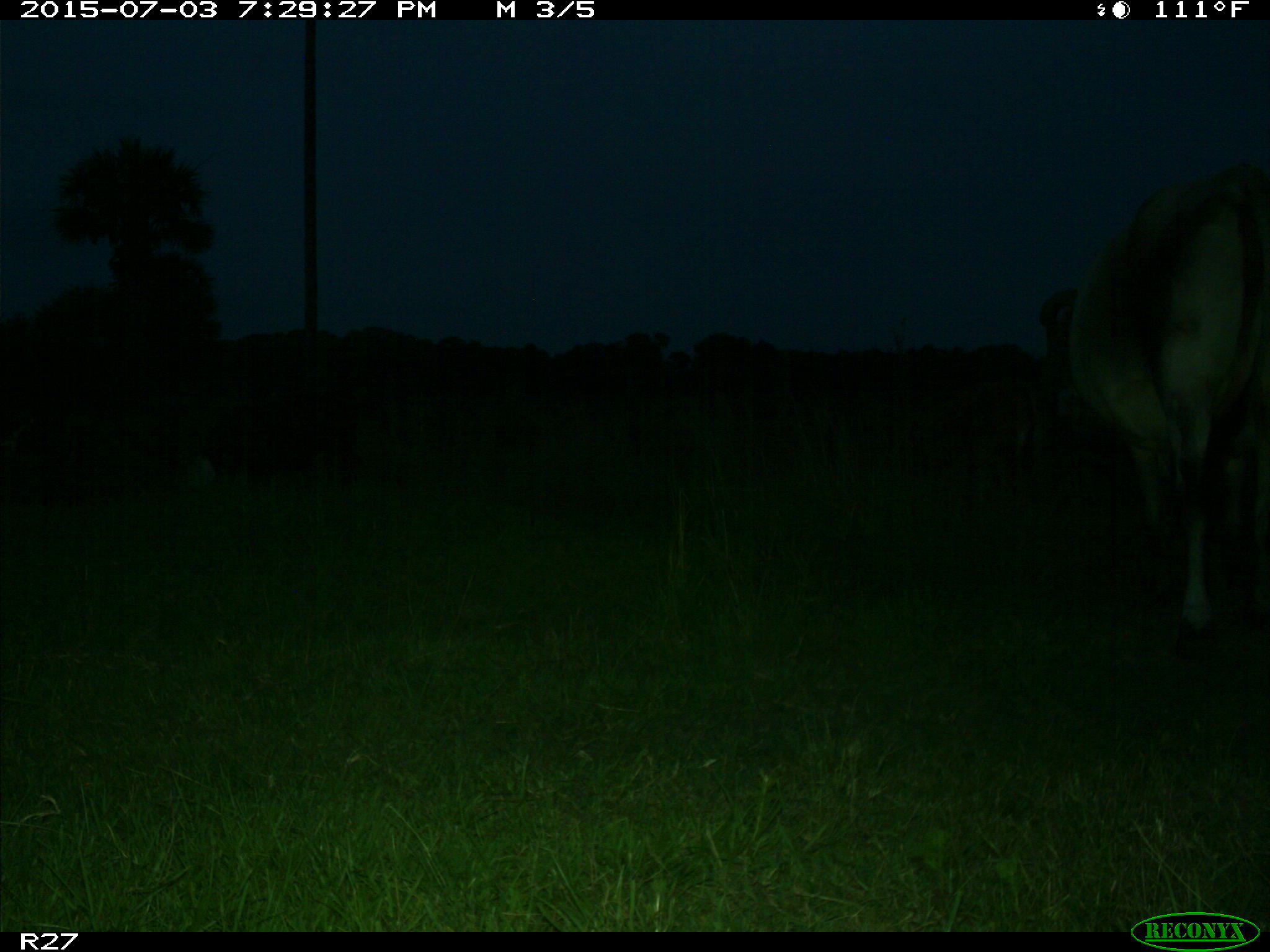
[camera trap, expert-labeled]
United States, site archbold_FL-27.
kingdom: Animalia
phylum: Chordata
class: Mammalia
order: Artiodactyla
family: Bovidae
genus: Bos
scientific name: Bos taurus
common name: domestic cow